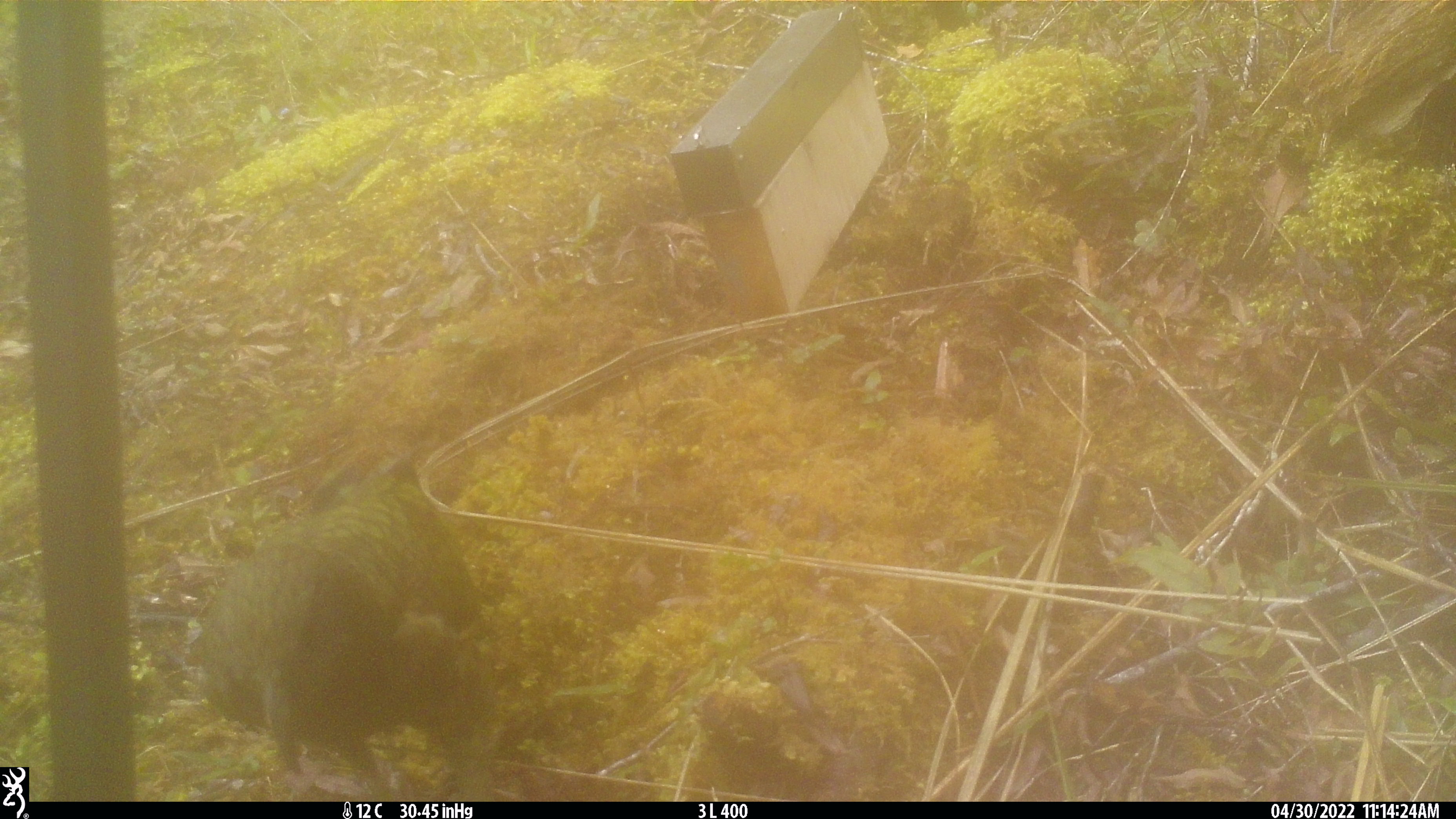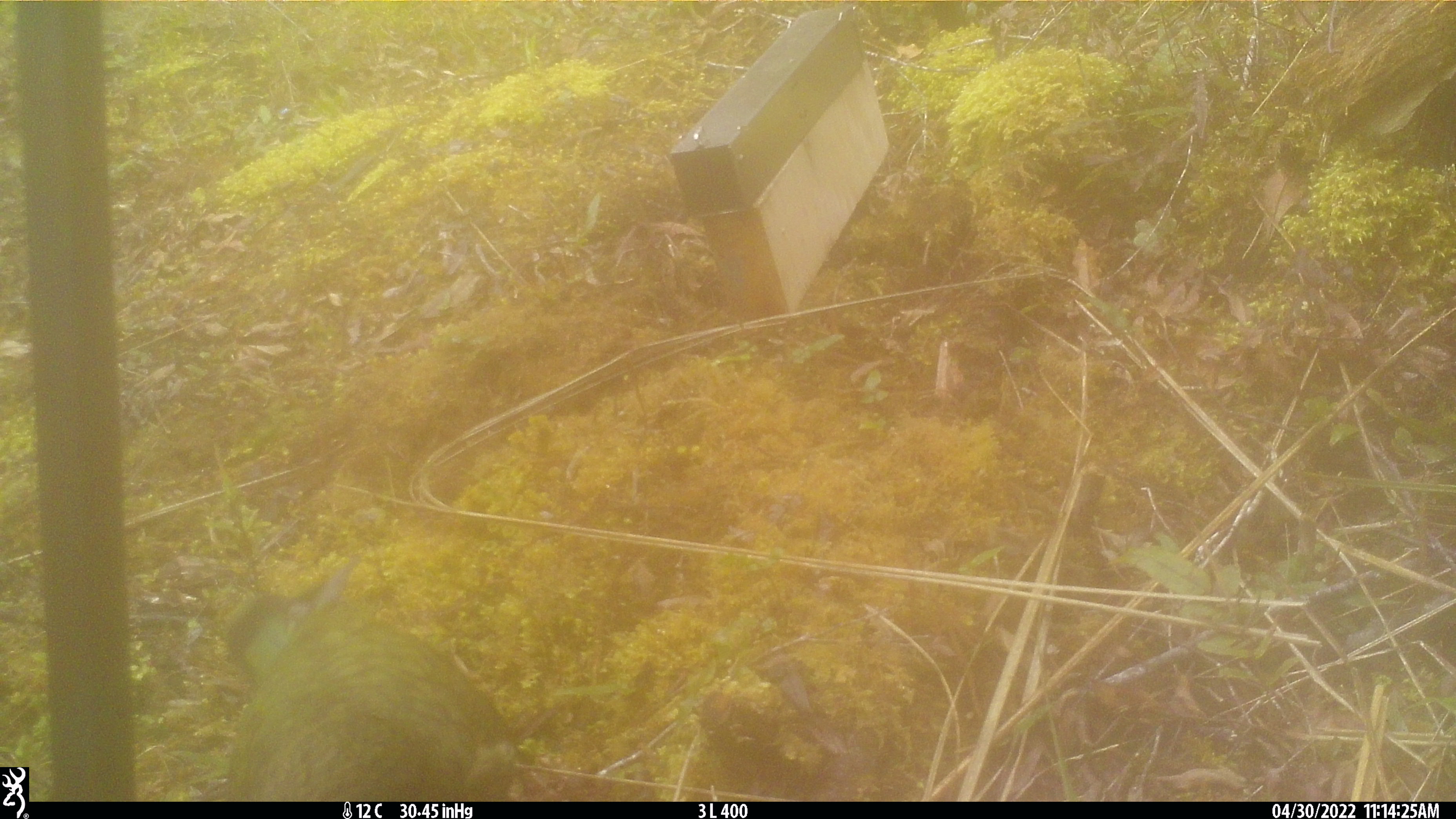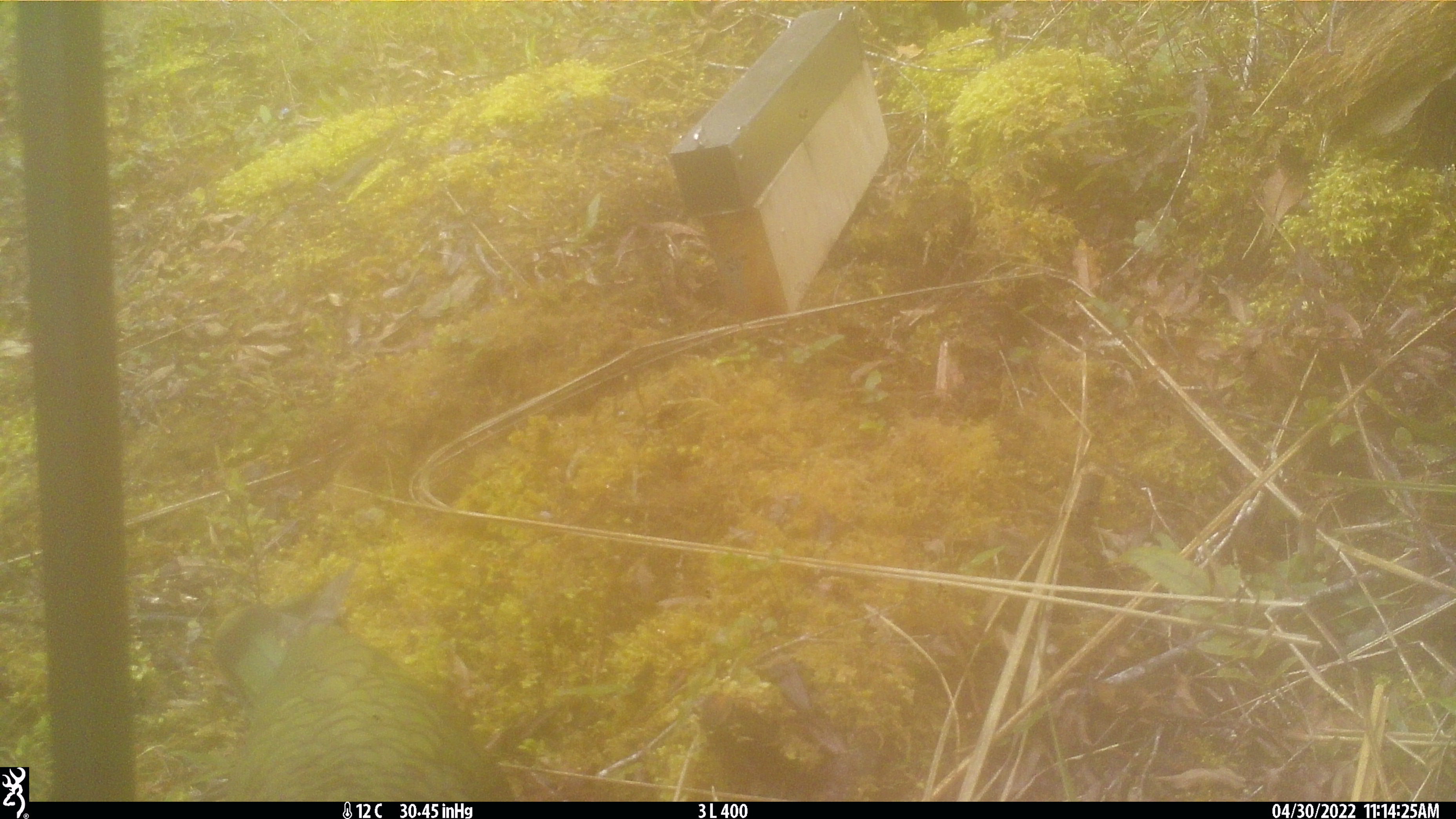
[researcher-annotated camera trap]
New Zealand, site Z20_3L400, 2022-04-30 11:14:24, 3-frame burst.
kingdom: Animalia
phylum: Chordata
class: Aves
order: Psittaciformes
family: Strigopidae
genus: Nestor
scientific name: Nestor notabilis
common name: kea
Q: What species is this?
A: Kea (Nestor notabilis).